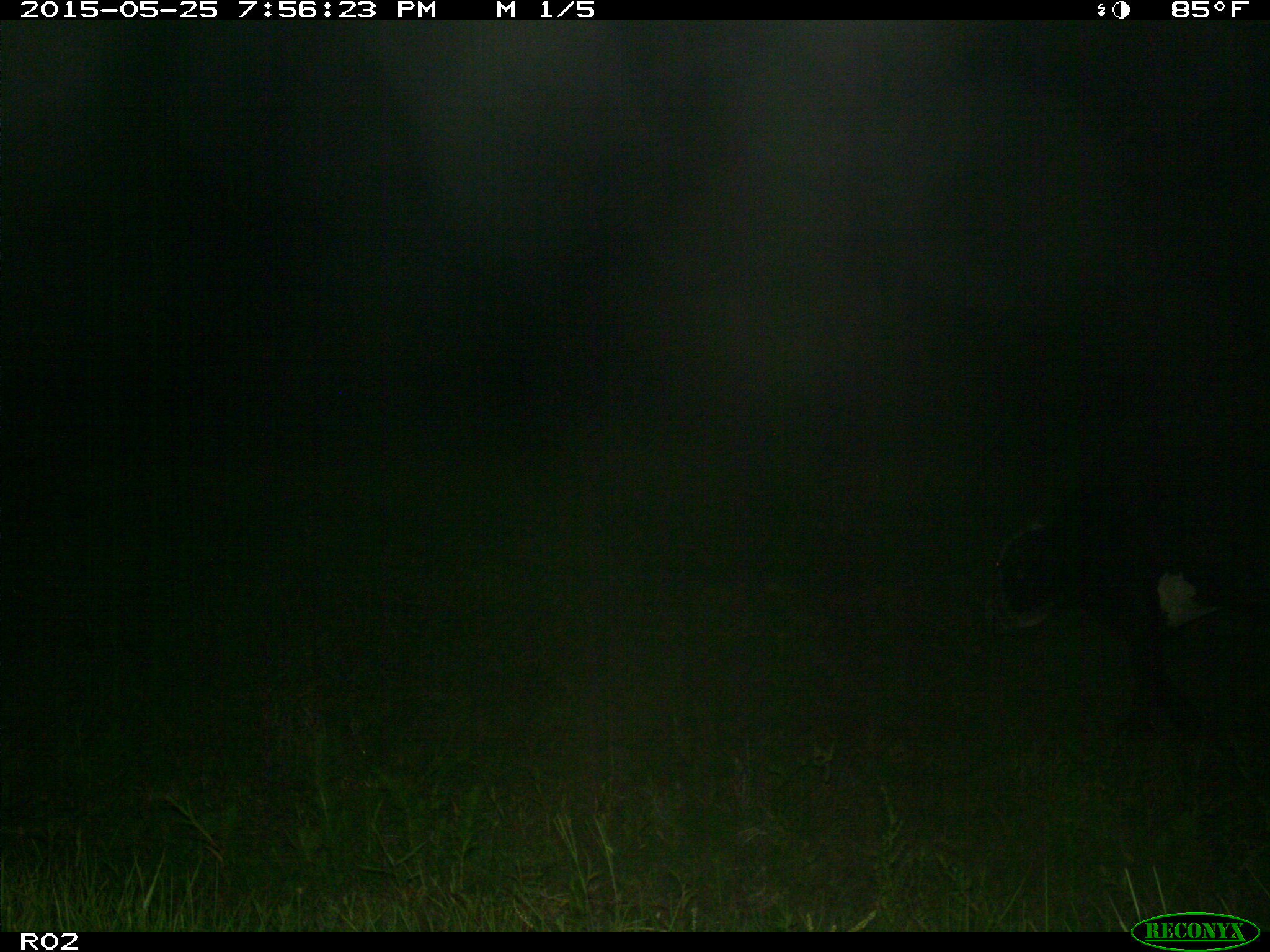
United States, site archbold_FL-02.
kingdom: Animalia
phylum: Chordata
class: Mammalia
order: Artiodactyla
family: Bovidae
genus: Bos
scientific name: Bos taurus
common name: domestic cow